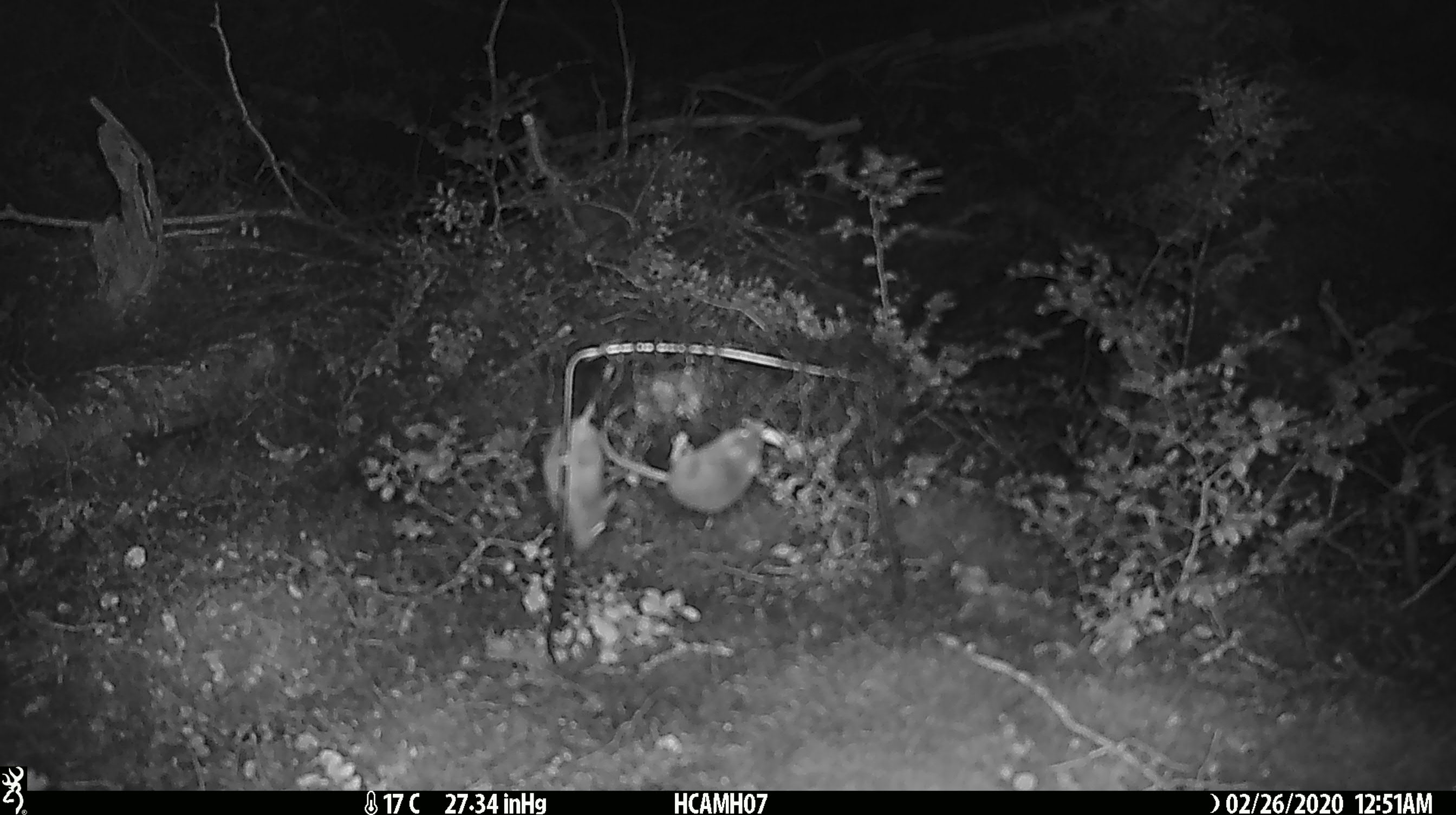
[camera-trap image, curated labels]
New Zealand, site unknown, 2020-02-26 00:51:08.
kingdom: Animalia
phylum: Chordata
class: Mammalia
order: Rodentia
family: Muridae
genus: Mus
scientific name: Mus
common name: mouse